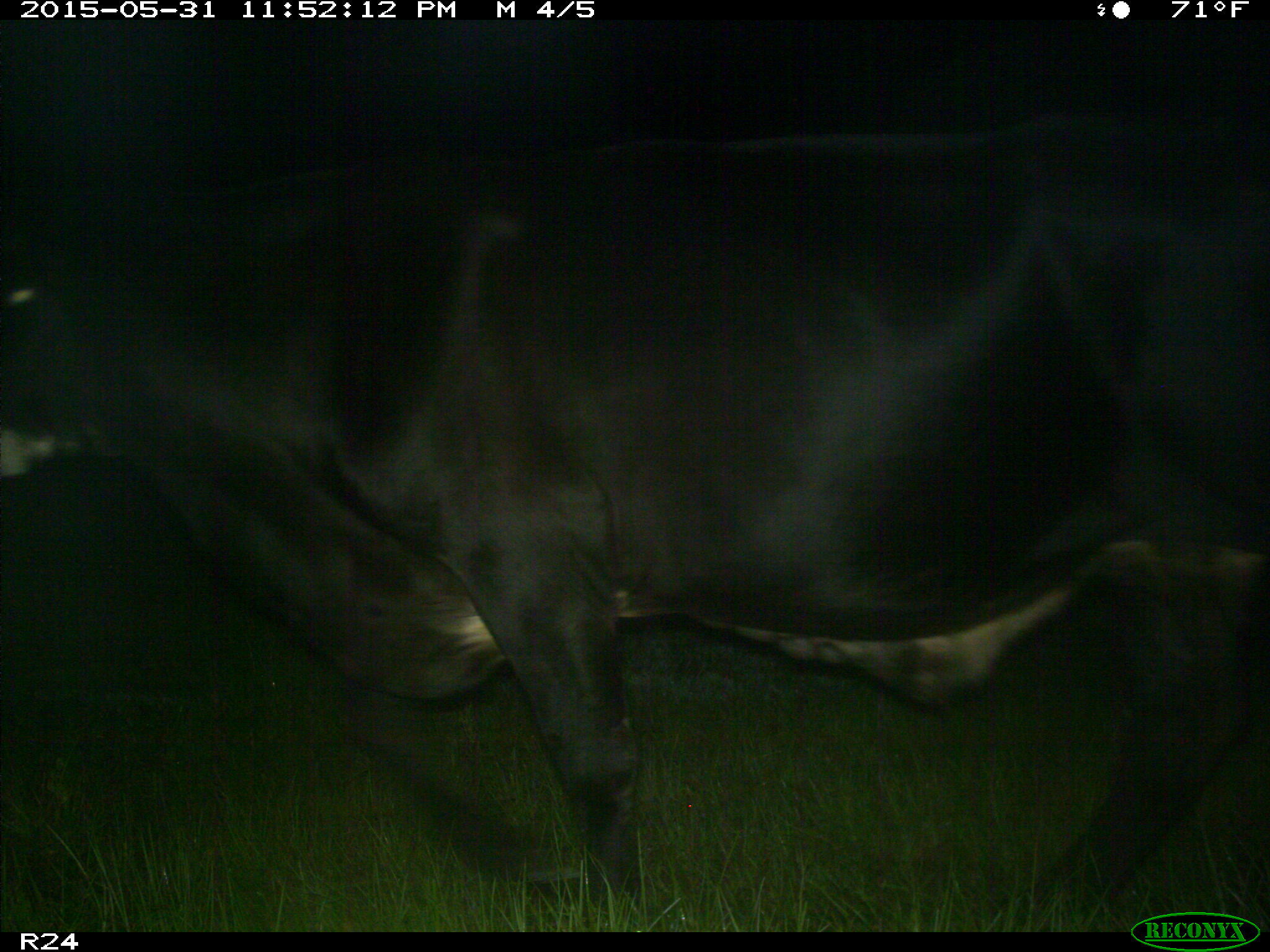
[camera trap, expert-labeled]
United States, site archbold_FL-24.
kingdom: Animalia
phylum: Chordata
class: Mammalia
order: Artiodactyla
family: Bovidae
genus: Bos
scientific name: Bos taurus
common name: domestic cow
Bos taurus (domestic cow).